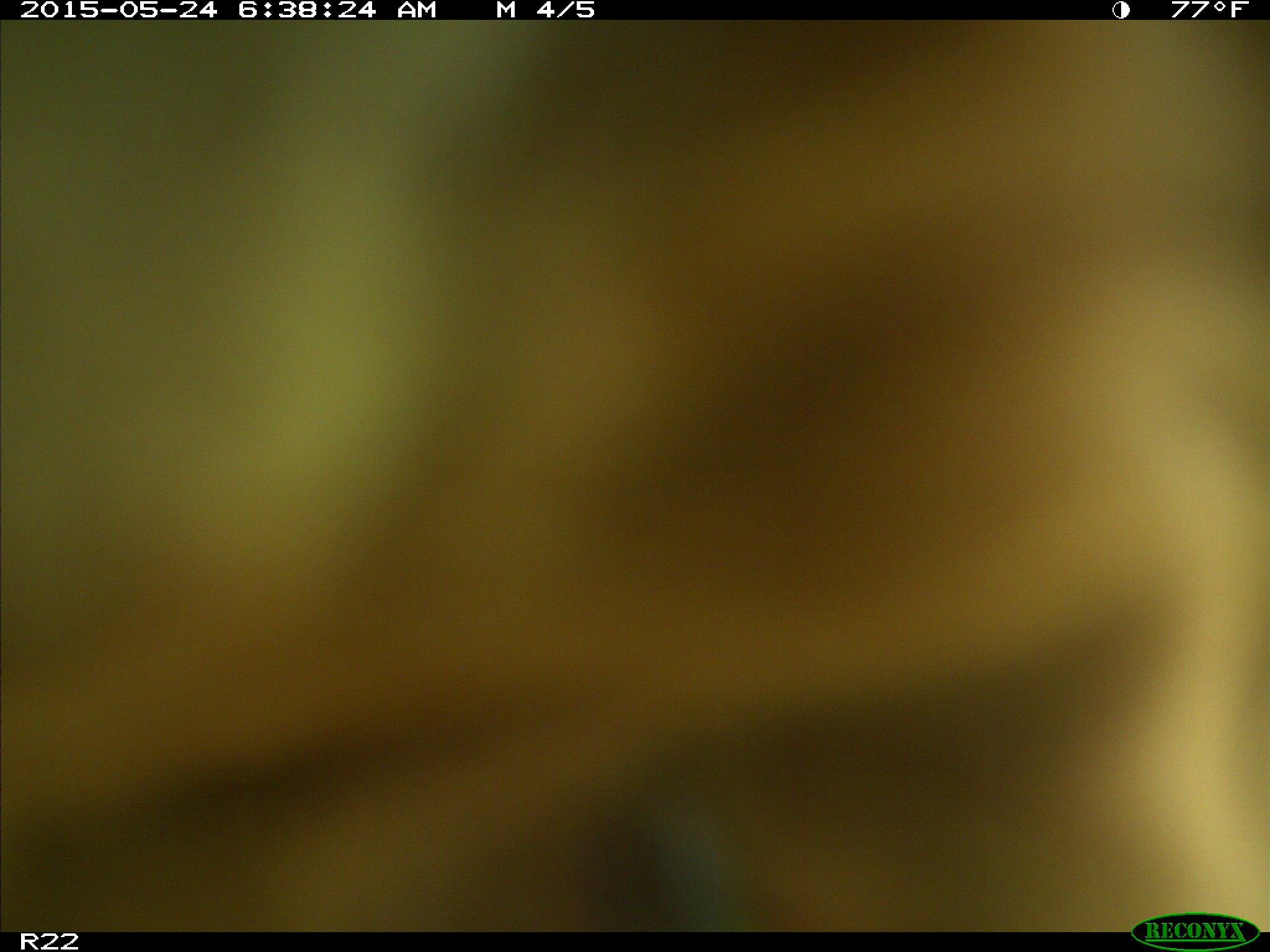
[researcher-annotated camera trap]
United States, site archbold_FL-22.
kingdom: Animalia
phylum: Chordata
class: Mammalia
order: Artiodactyla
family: Bovidae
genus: Bos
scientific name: Bos taurus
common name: domestic cow